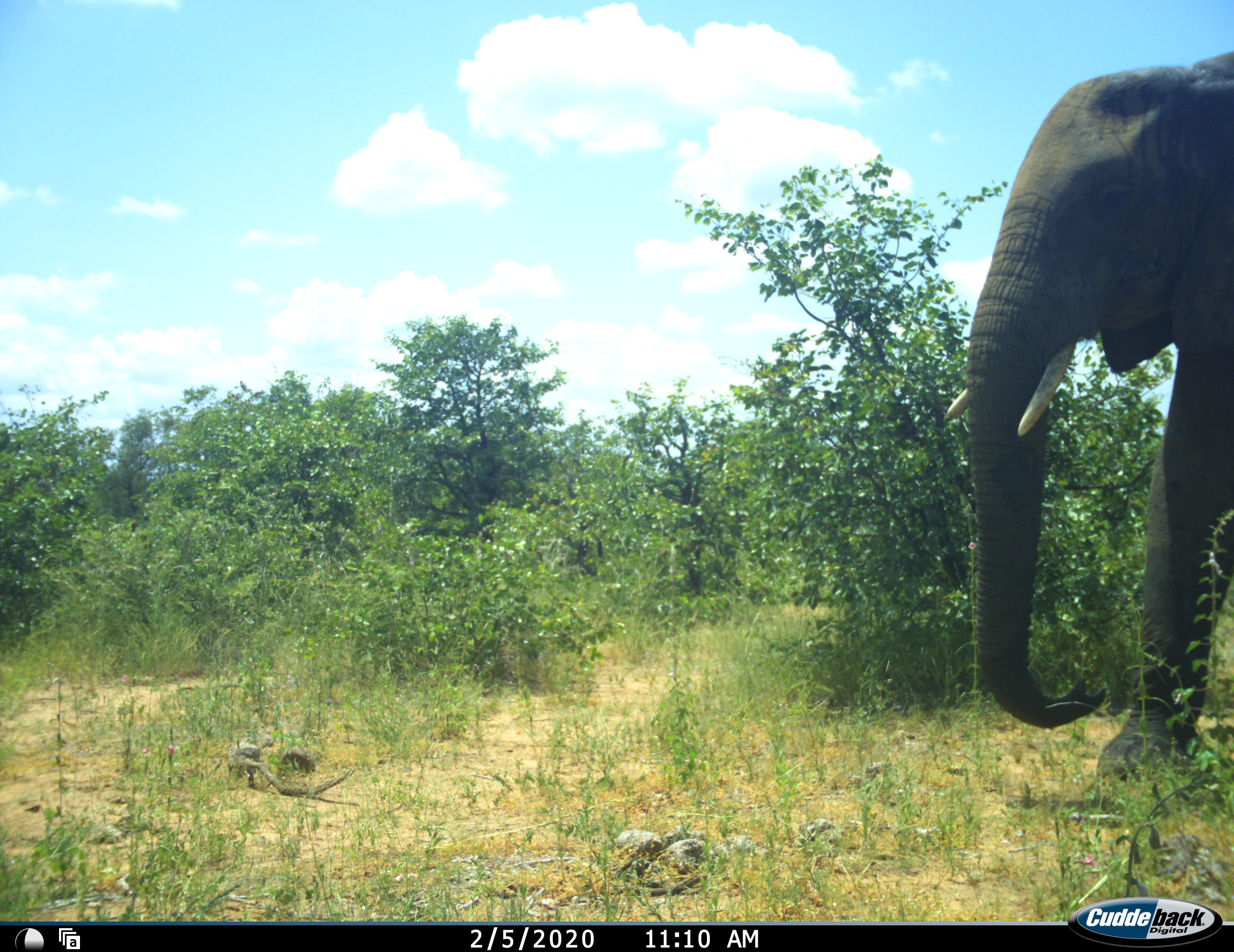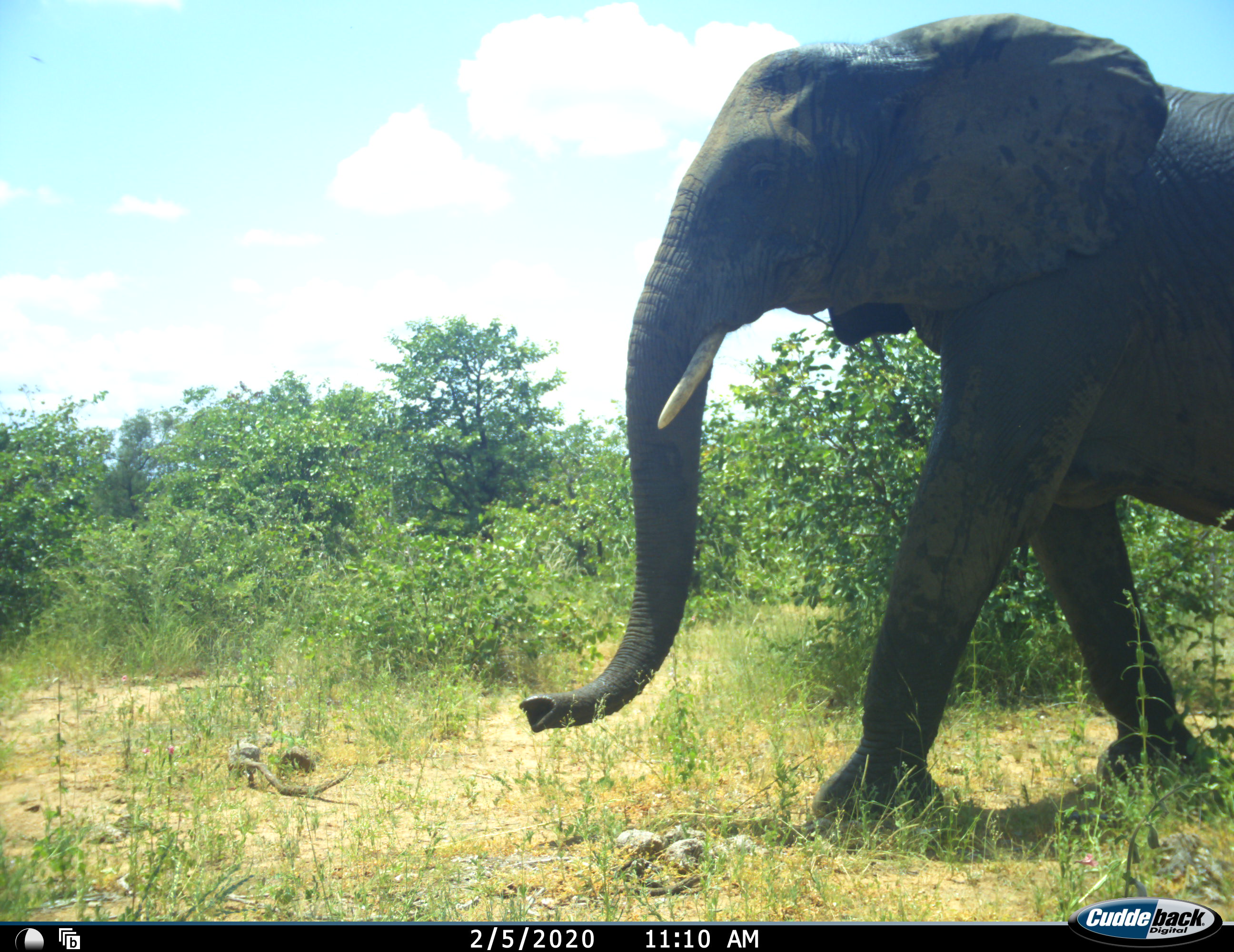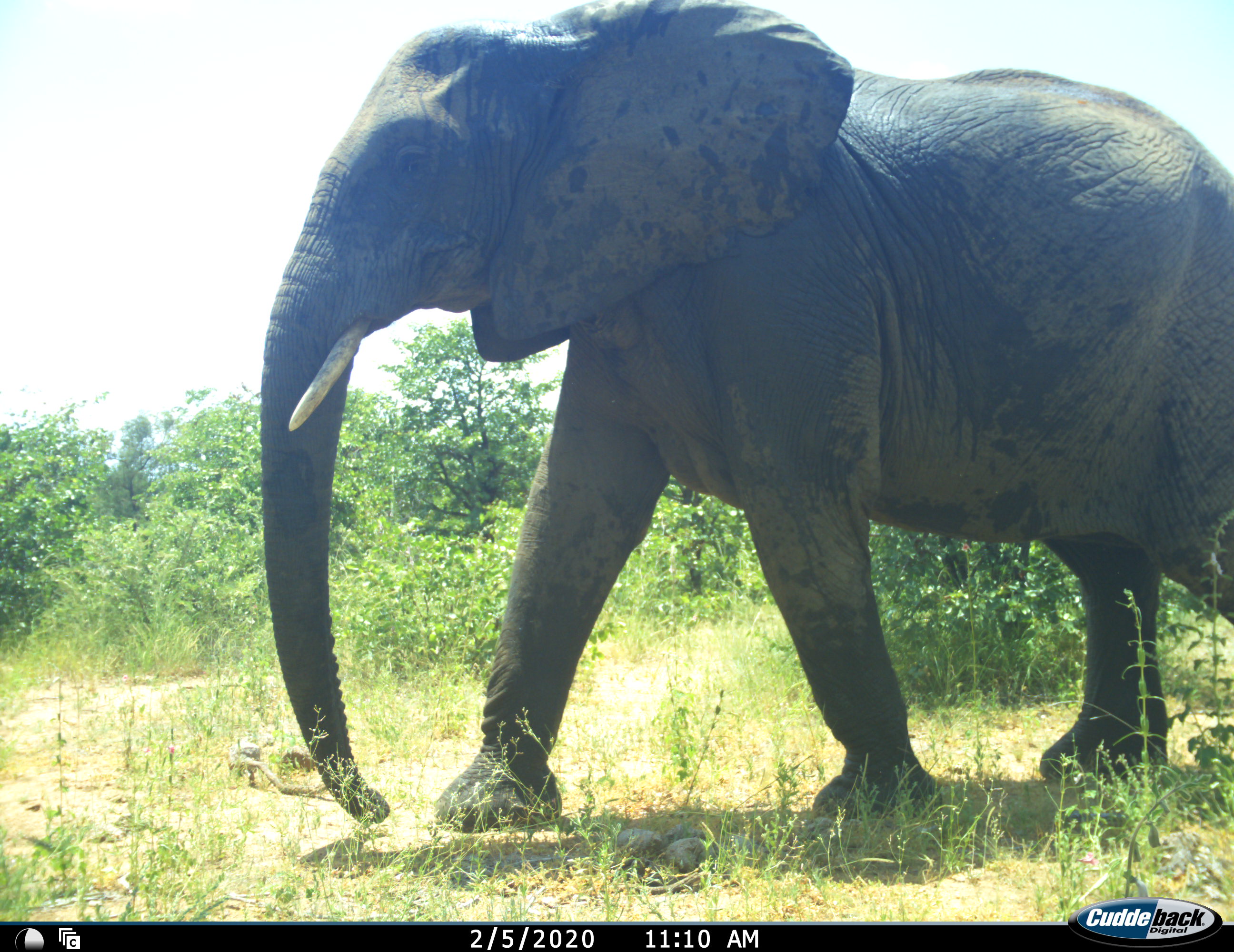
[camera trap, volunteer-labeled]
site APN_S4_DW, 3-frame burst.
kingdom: Animalia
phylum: Chordata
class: Mammalia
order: Proboscidea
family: Elephantidae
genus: Loxodonta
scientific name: Loxodonta africana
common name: african bush elephant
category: elephant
Elephant (african bush elephant) (Loxodonta africana), count 1. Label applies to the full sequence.